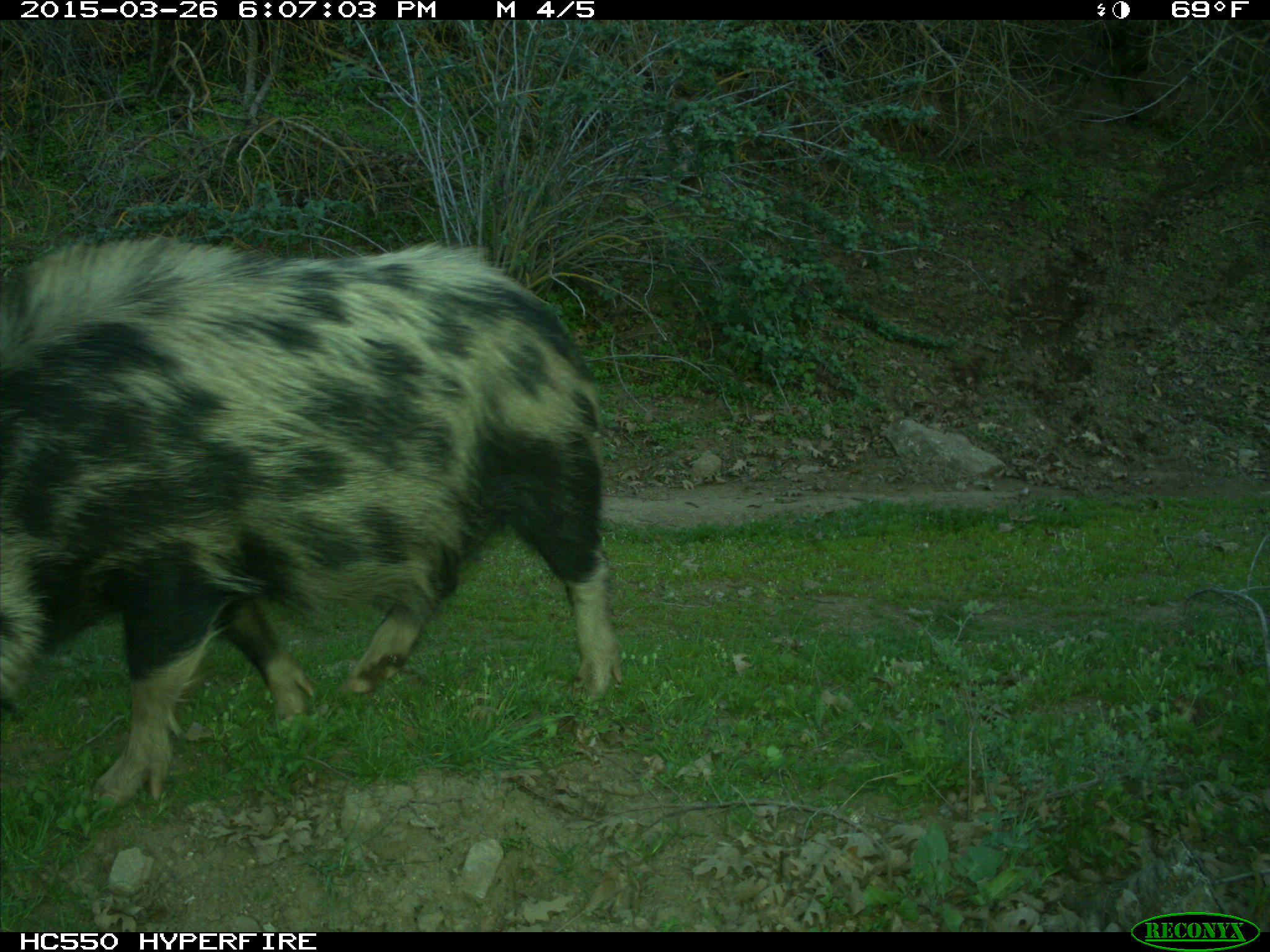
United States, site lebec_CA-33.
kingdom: Animalia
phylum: Chordata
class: Mammalia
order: Artiodactyla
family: Suidae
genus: Sus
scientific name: Sus scrofa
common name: wild boar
Sus scrofa (wild boar).